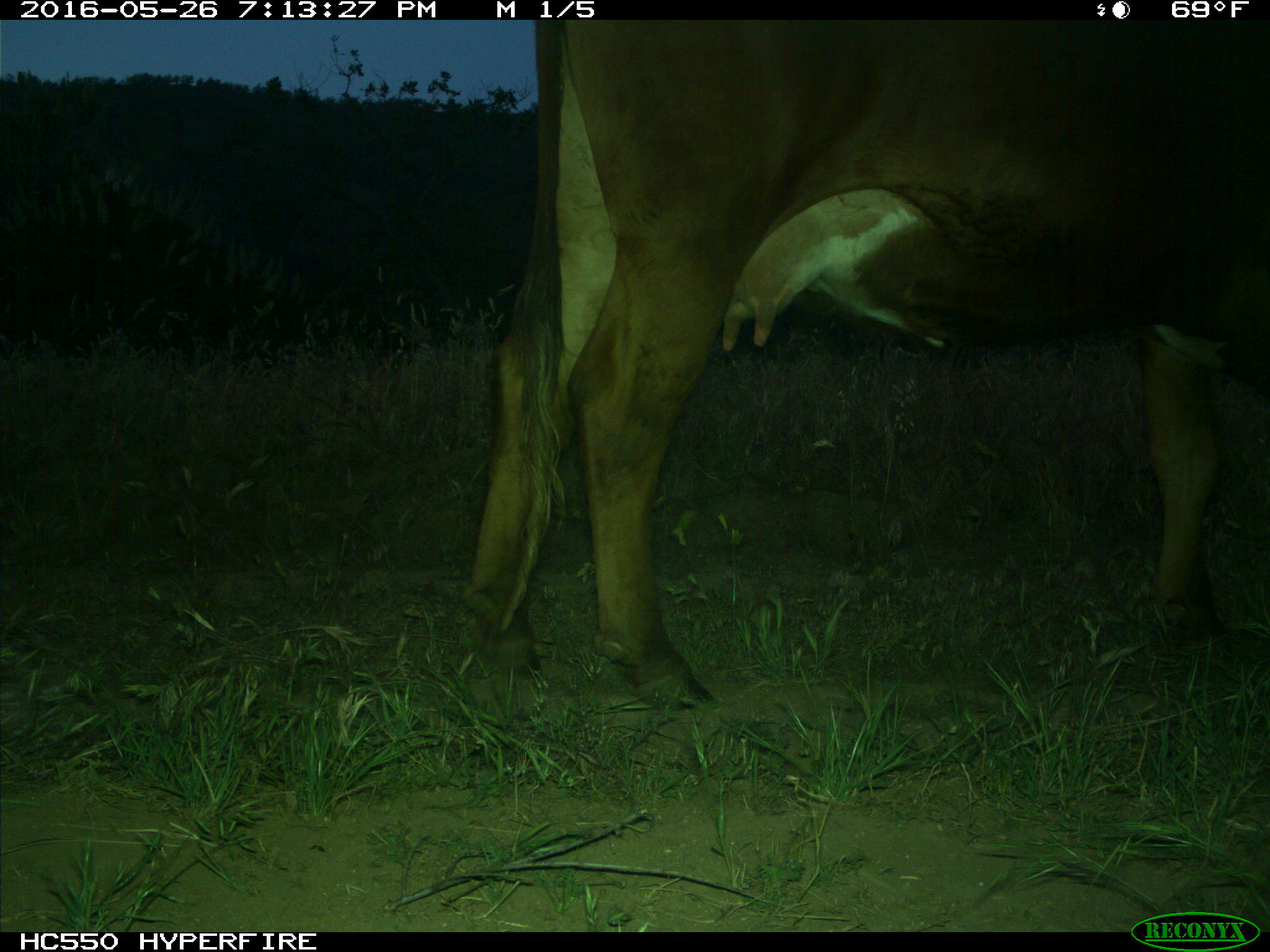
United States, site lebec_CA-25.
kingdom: Animalia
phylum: Chordata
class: Mammalia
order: Artiodactyla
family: Bovidae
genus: Bos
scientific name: Bos taurus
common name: domestic cow